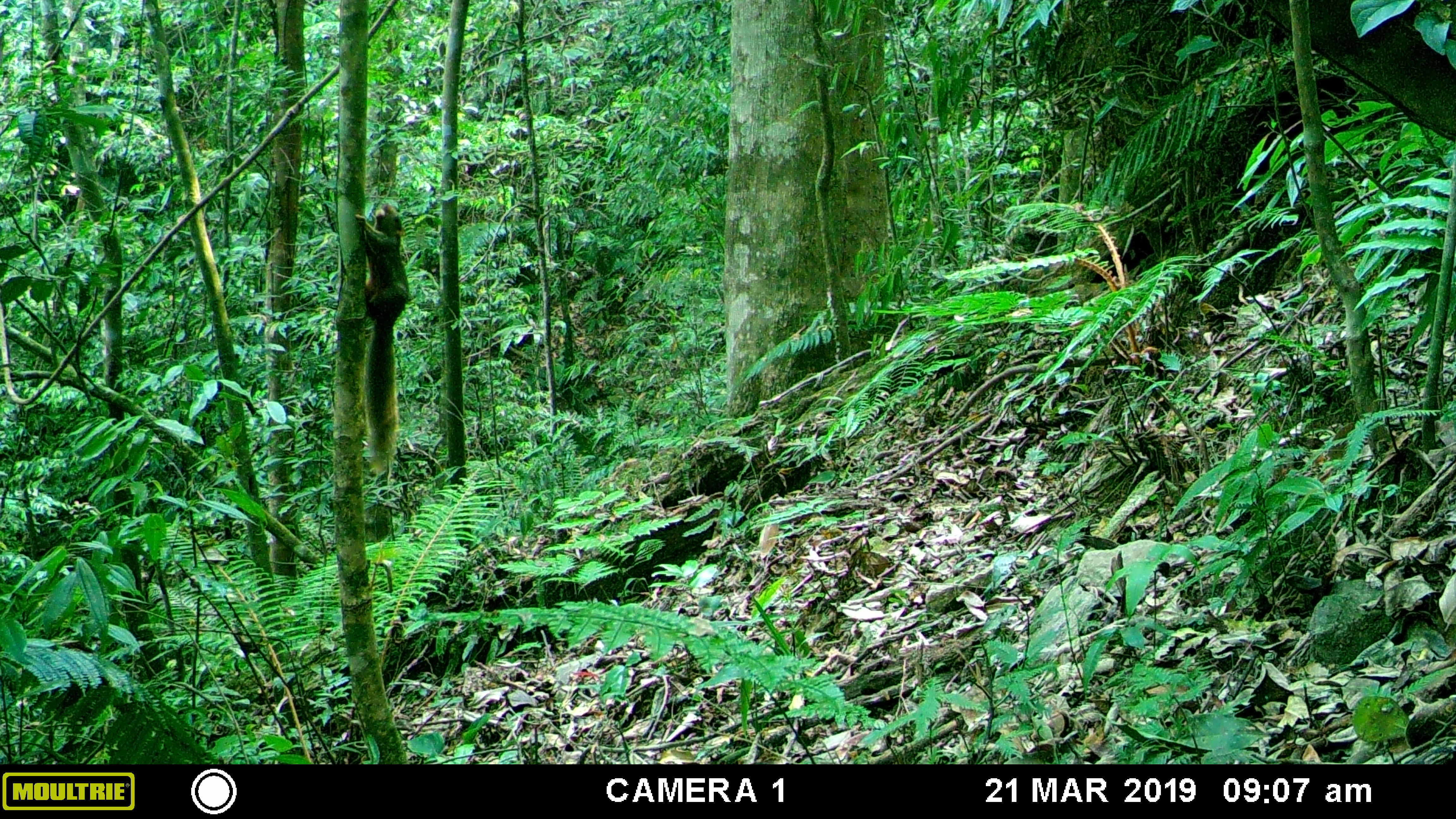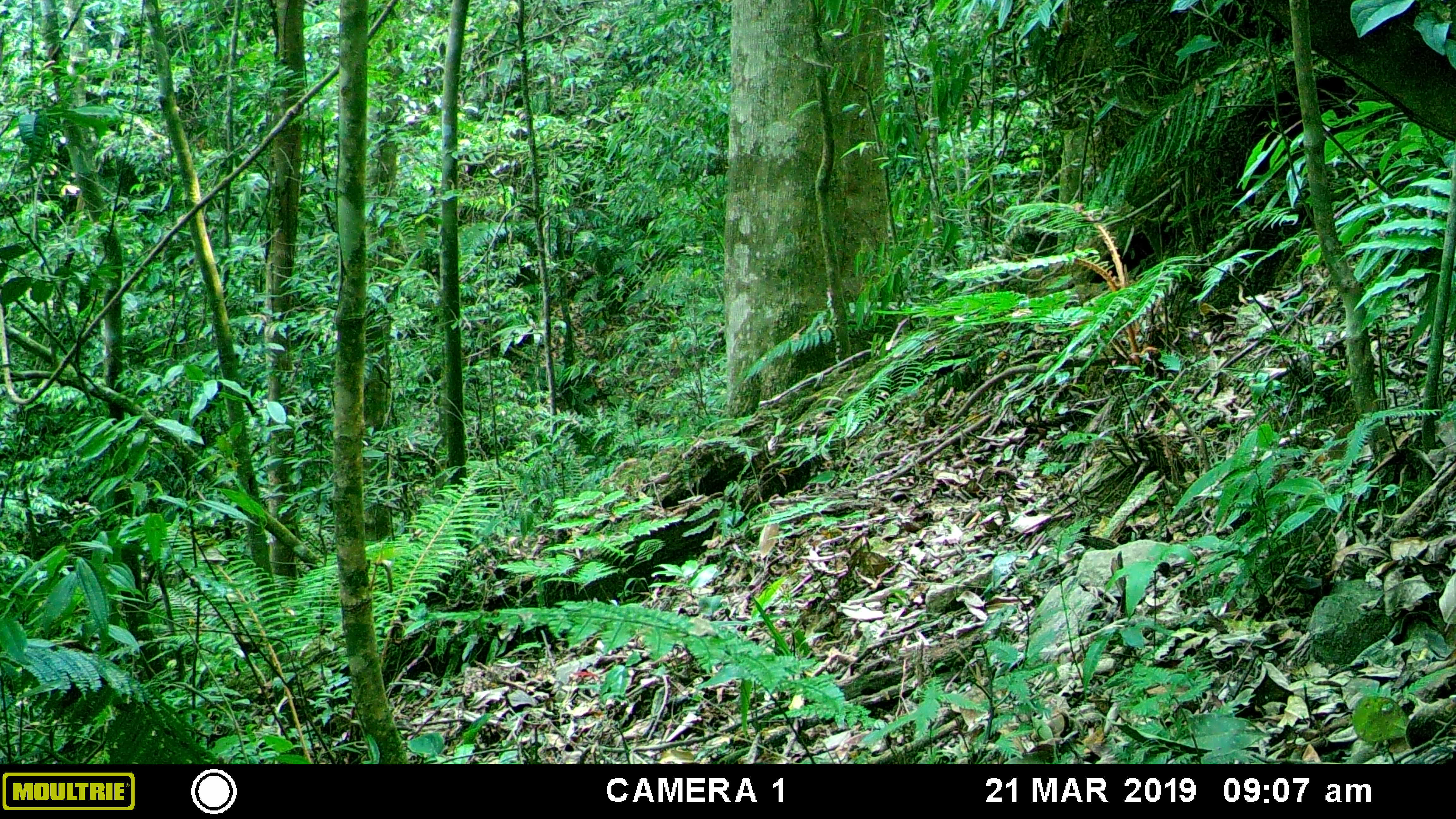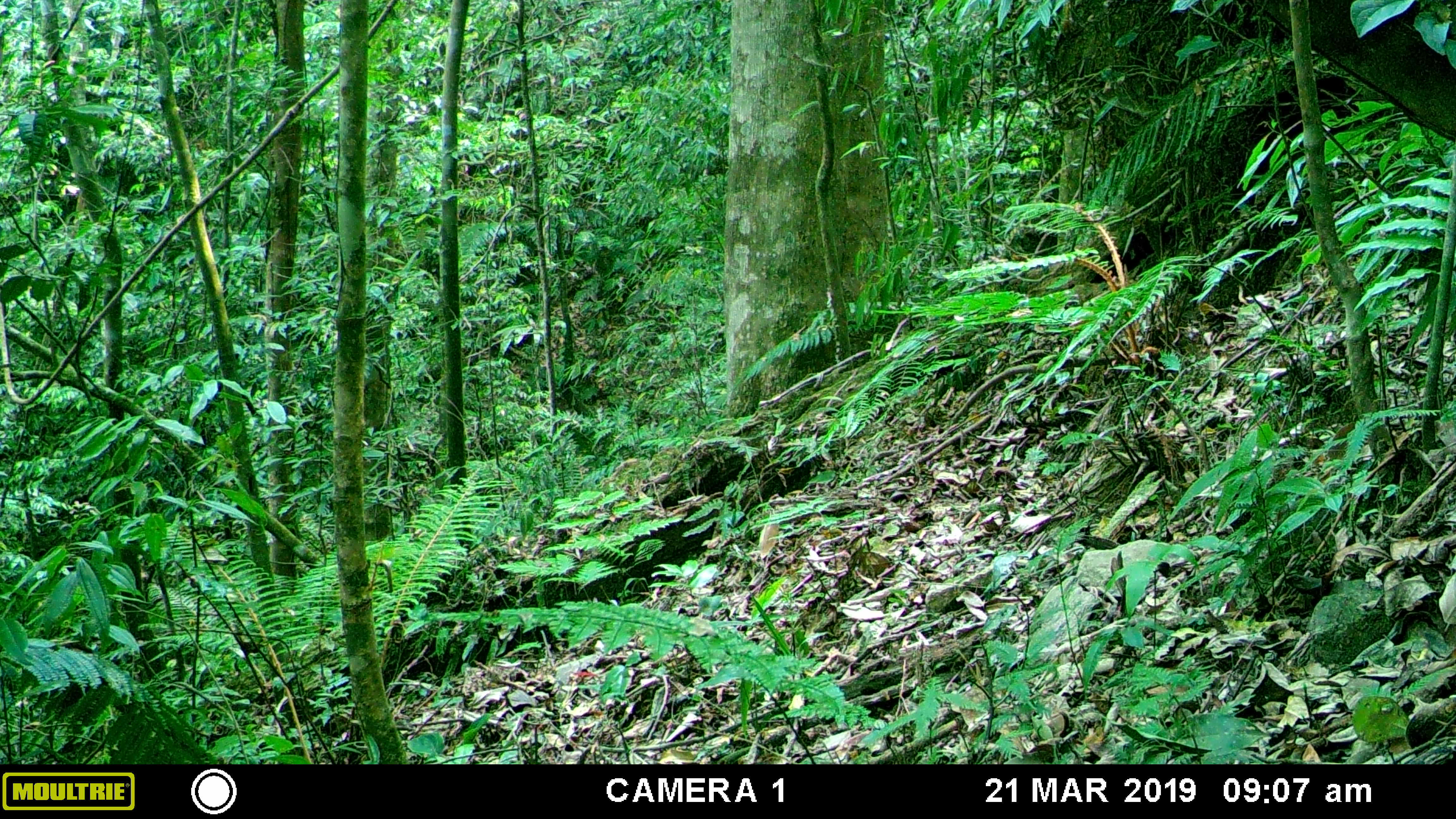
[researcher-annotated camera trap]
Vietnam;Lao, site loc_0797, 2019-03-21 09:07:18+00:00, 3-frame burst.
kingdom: Animalia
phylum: Chordata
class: Mammalia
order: Rodentia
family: Sciuridae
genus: Callosciurus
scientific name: Callosciurus erythraeus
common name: pallas's squirrel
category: pallass squirrel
Pallass squirrel (pallas's squirrel) (Callosciurus erythraeus). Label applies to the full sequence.